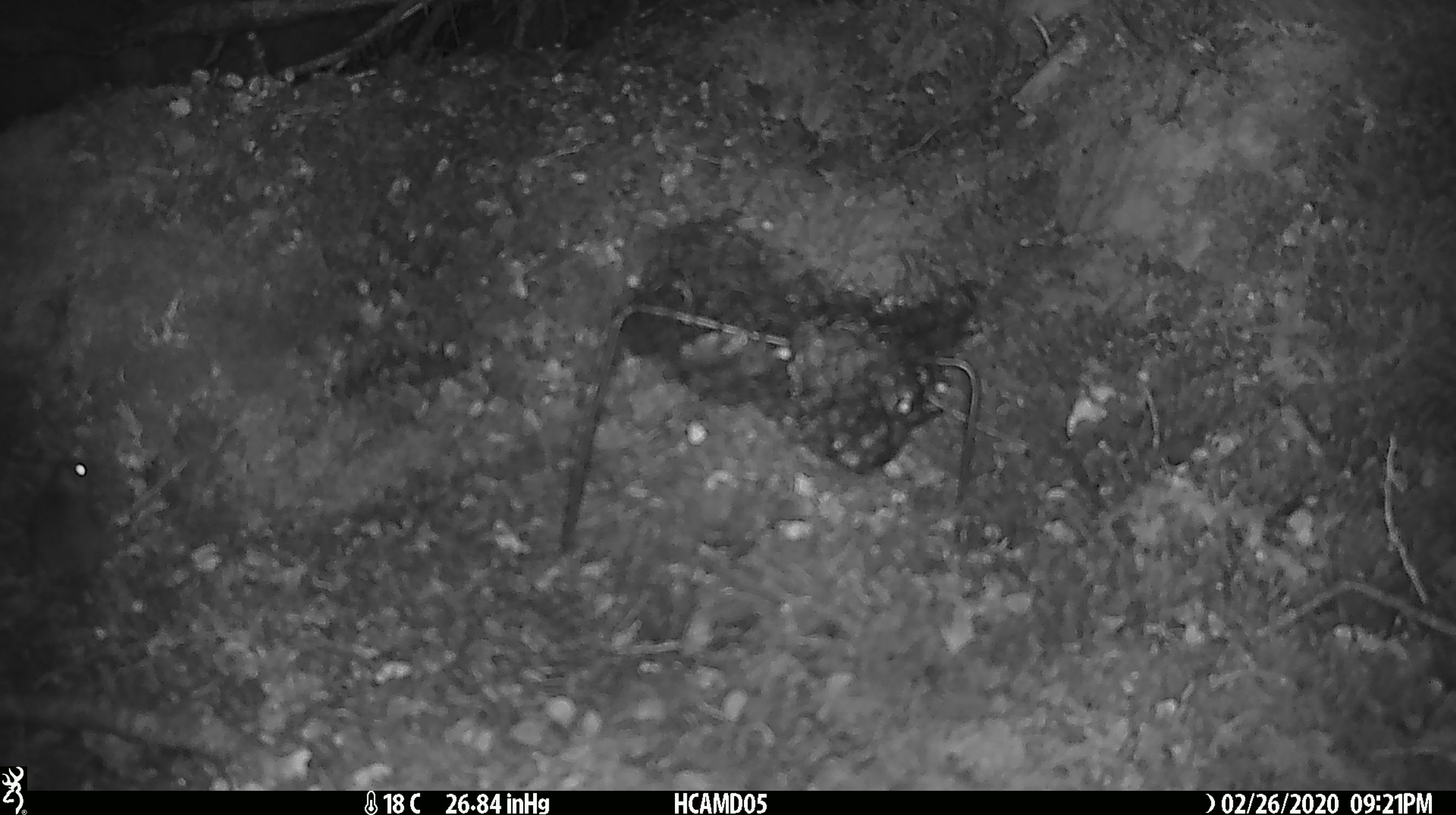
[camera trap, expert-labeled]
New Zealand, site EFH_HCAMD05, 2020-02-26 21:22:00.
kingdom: Animalia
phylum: Chordata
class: Mammalia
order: Rodentia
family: Muridae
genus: Mus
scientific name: Mus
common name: mouse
Mouse (Mus).